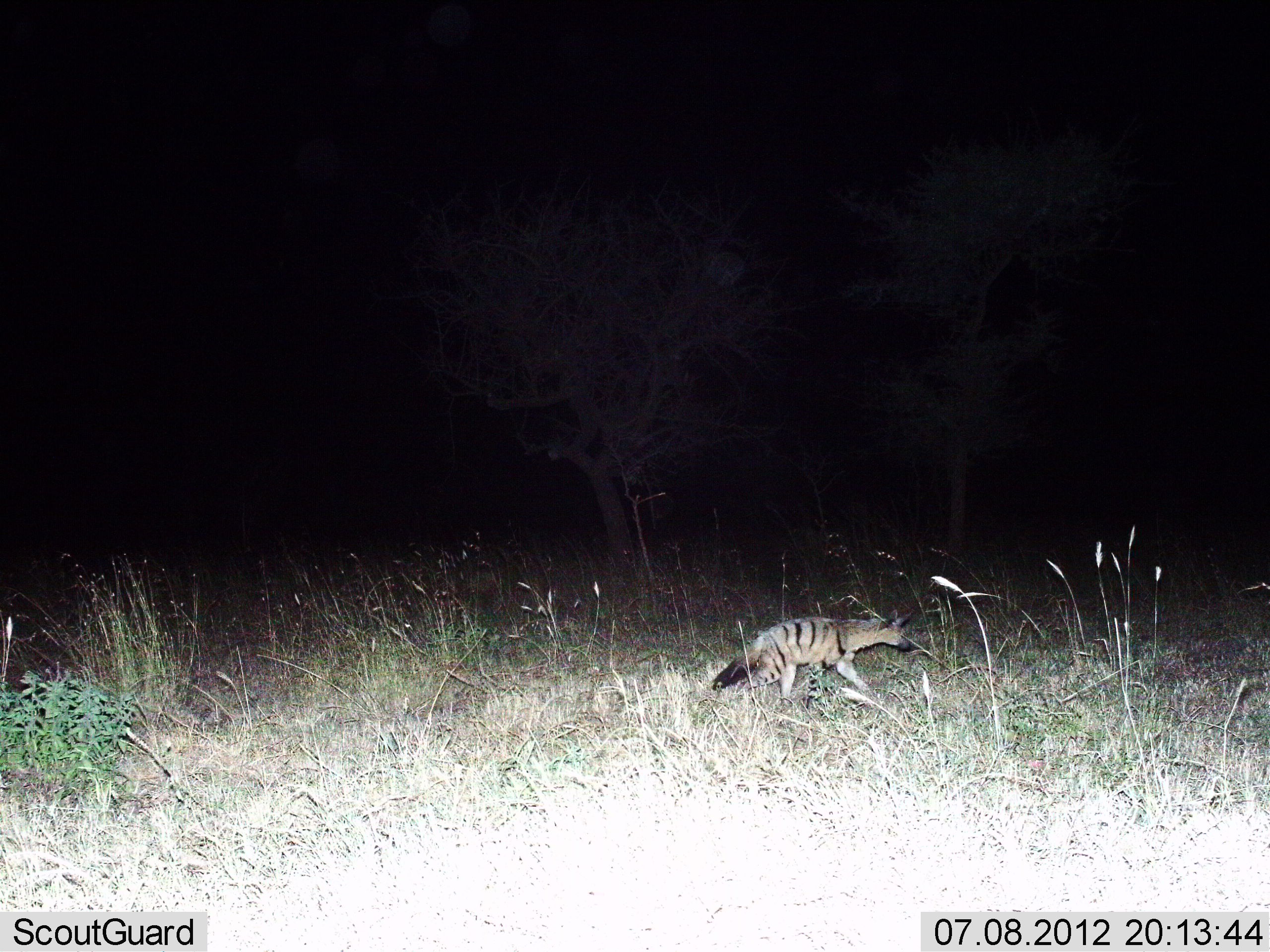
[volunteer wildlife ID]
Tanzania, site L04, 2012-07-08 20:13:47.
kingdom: Animalia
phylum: Chordata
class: Mammalia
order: Carnivora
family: Hyaenidae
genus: Proteles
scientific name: Proteles cristatus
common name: aardwolf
Aardwolf (Proteles cristatus), count 1. Behavior (volunteer vote fractions): standing 10%, resting 0%, moving 100%, interacting 0%. Young present (vote fraction): 0%. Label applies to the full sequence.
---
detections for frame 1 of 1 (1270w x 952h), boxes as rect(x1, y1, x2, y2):
animal: rect(712, 608, 913, 716)